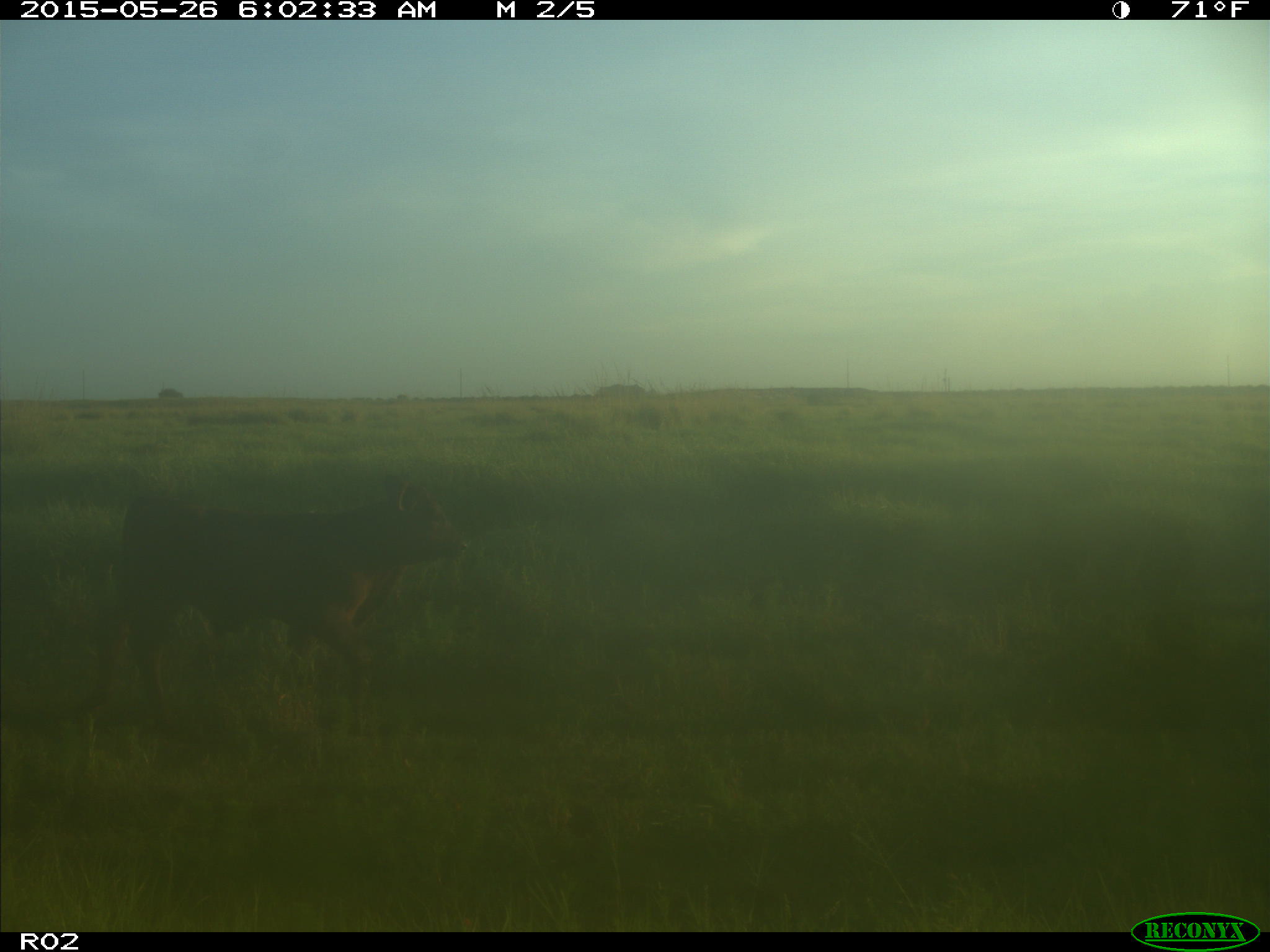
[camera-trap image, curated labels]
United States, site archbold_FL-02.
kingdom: Animalia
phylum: Chordata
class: Mammalia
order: Artiodactyla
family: Bovidae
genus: Bos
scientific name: Bos taurus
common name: domestic cow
Bos taurus (domestic cow).